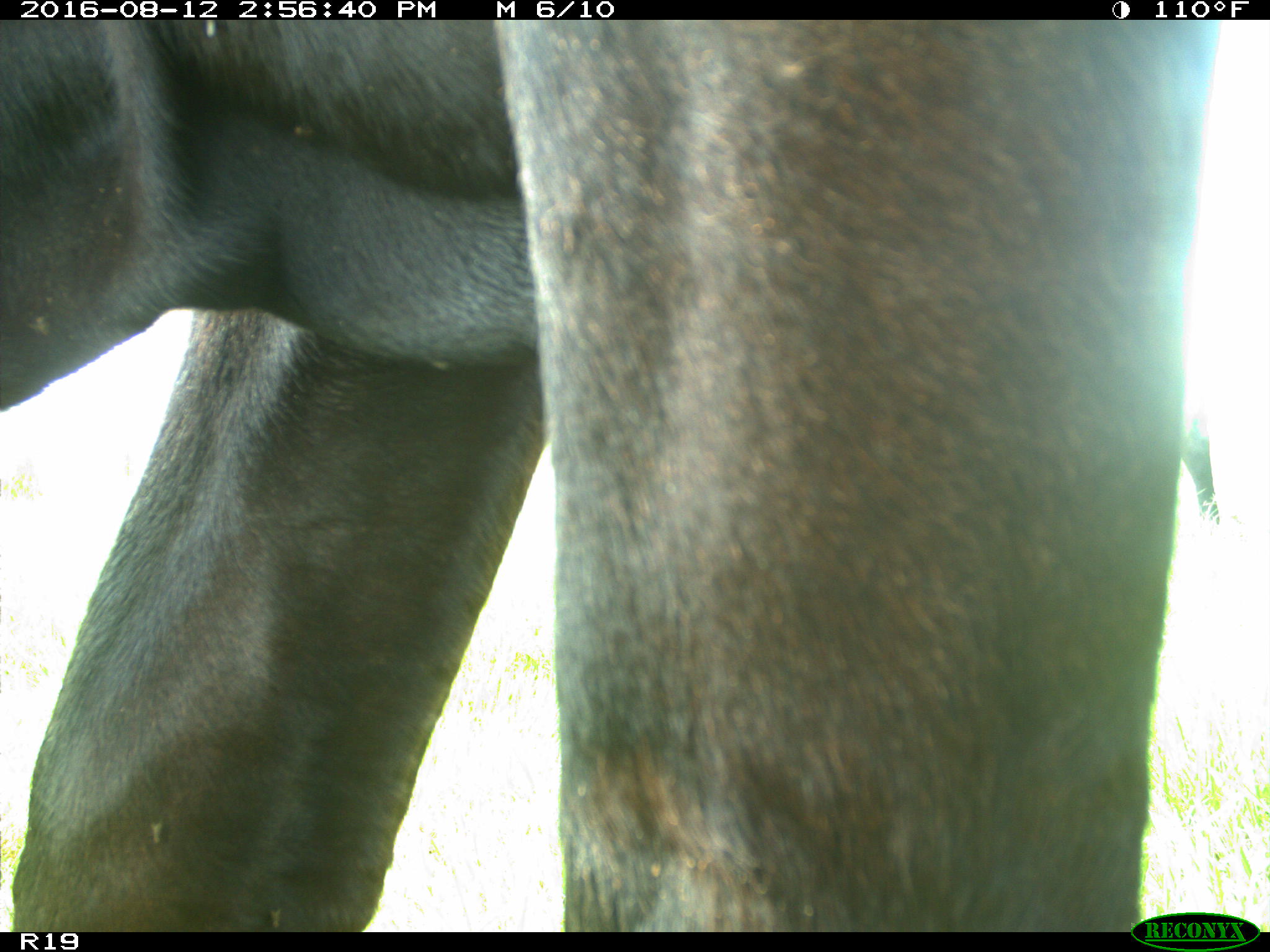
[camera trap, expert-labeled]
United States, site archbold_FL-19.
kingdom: Animalia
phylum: Chordata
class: Mammalia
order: Artiodactyla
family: Bovidae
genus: Bos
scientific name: Bos taurus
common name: domestic cow